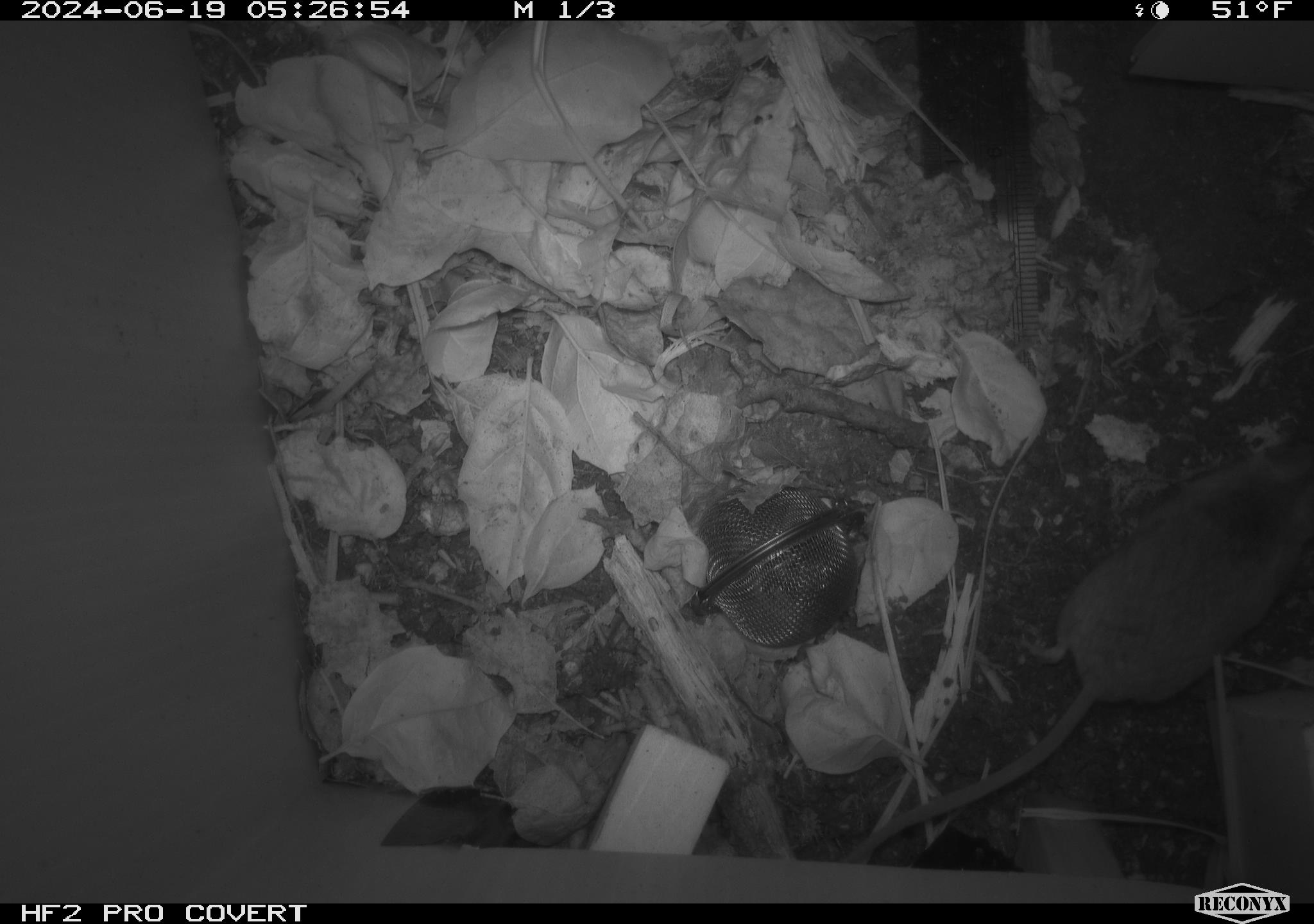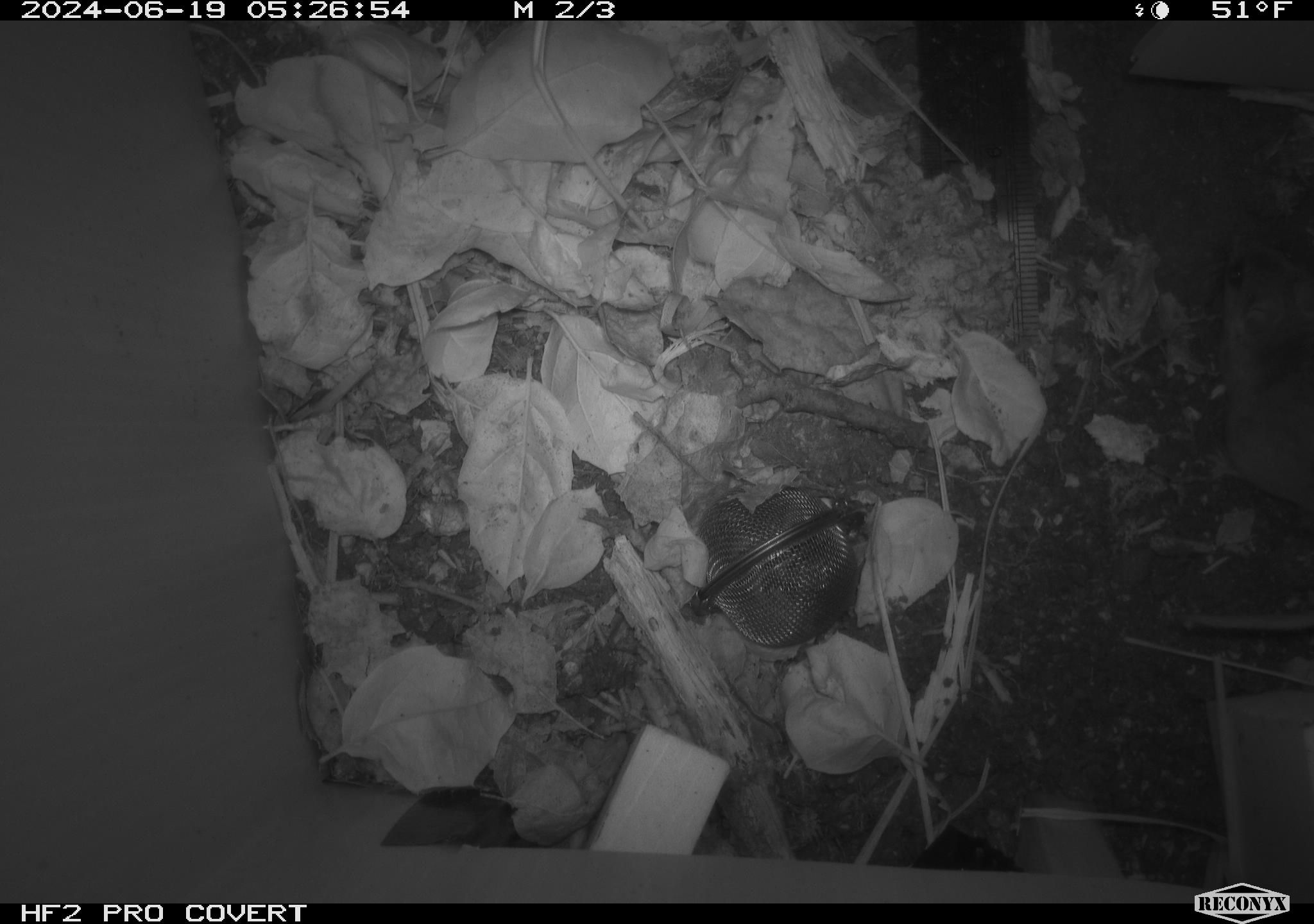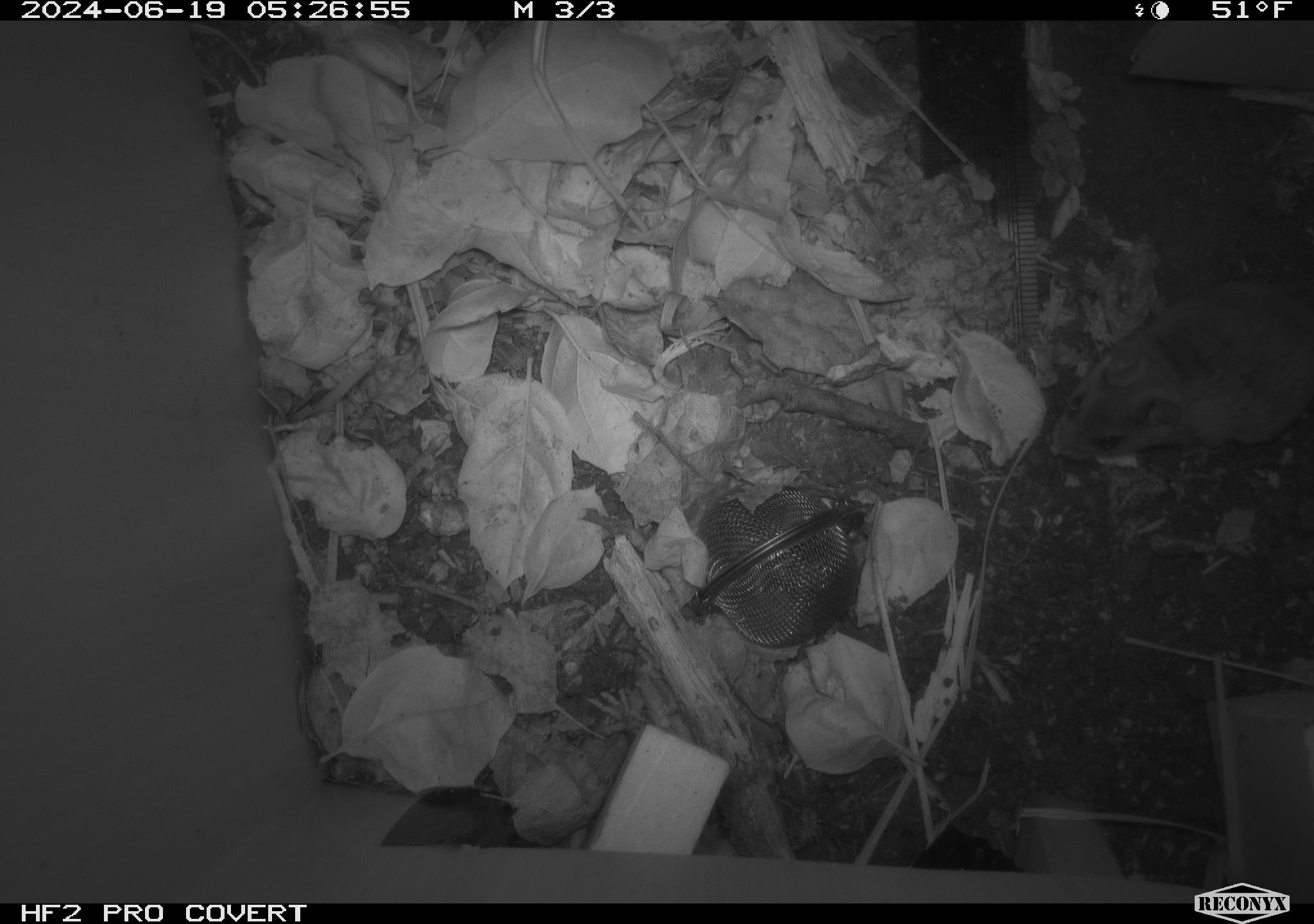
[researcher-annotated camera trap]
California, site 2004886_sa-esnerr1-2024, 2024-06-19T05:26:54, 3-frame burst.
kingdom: Animalia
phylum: Chordata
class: Mammalia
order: Rodentia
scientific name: Rodentia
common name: rodent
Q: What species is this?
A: Rodent (Rodentia).